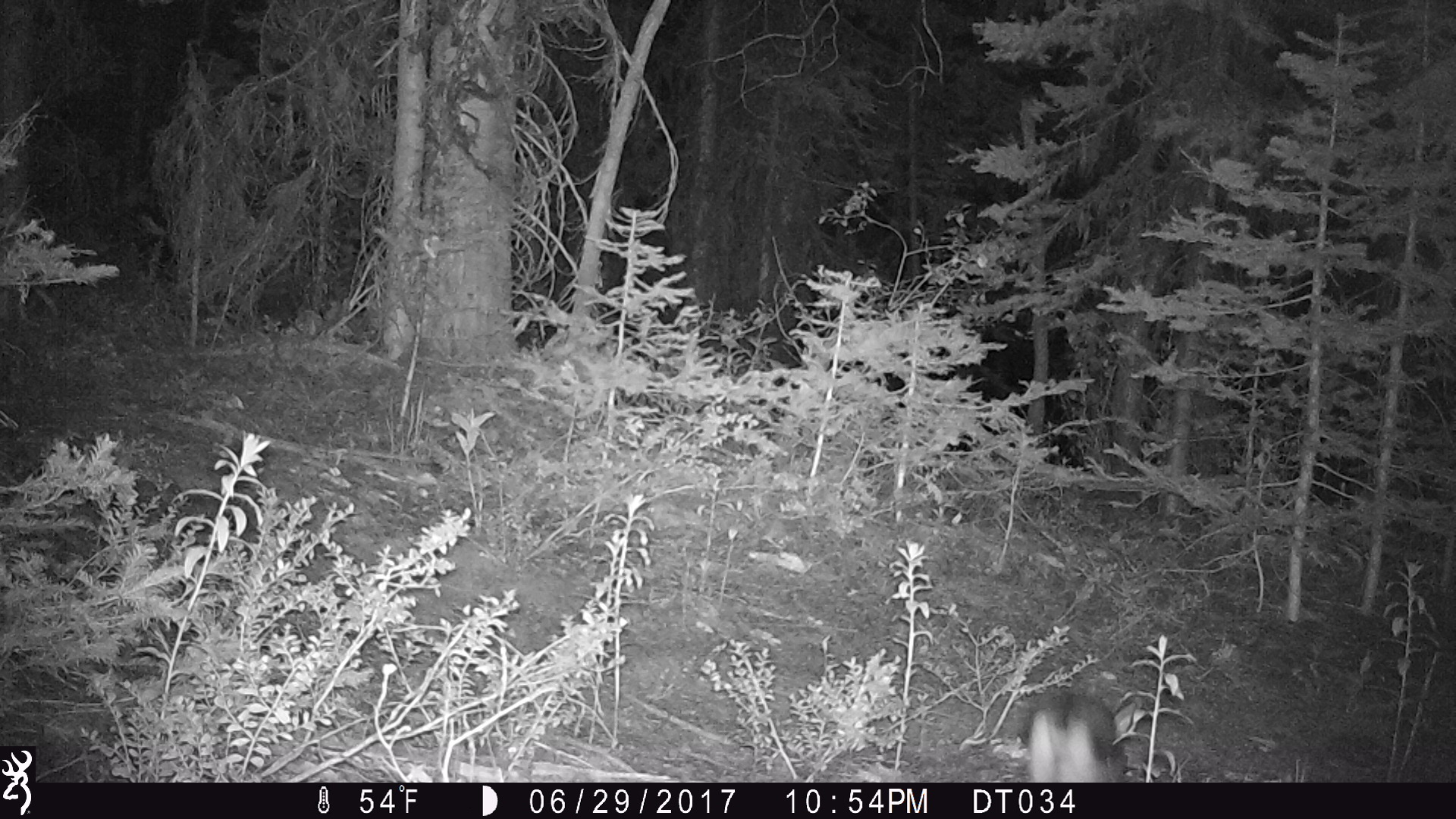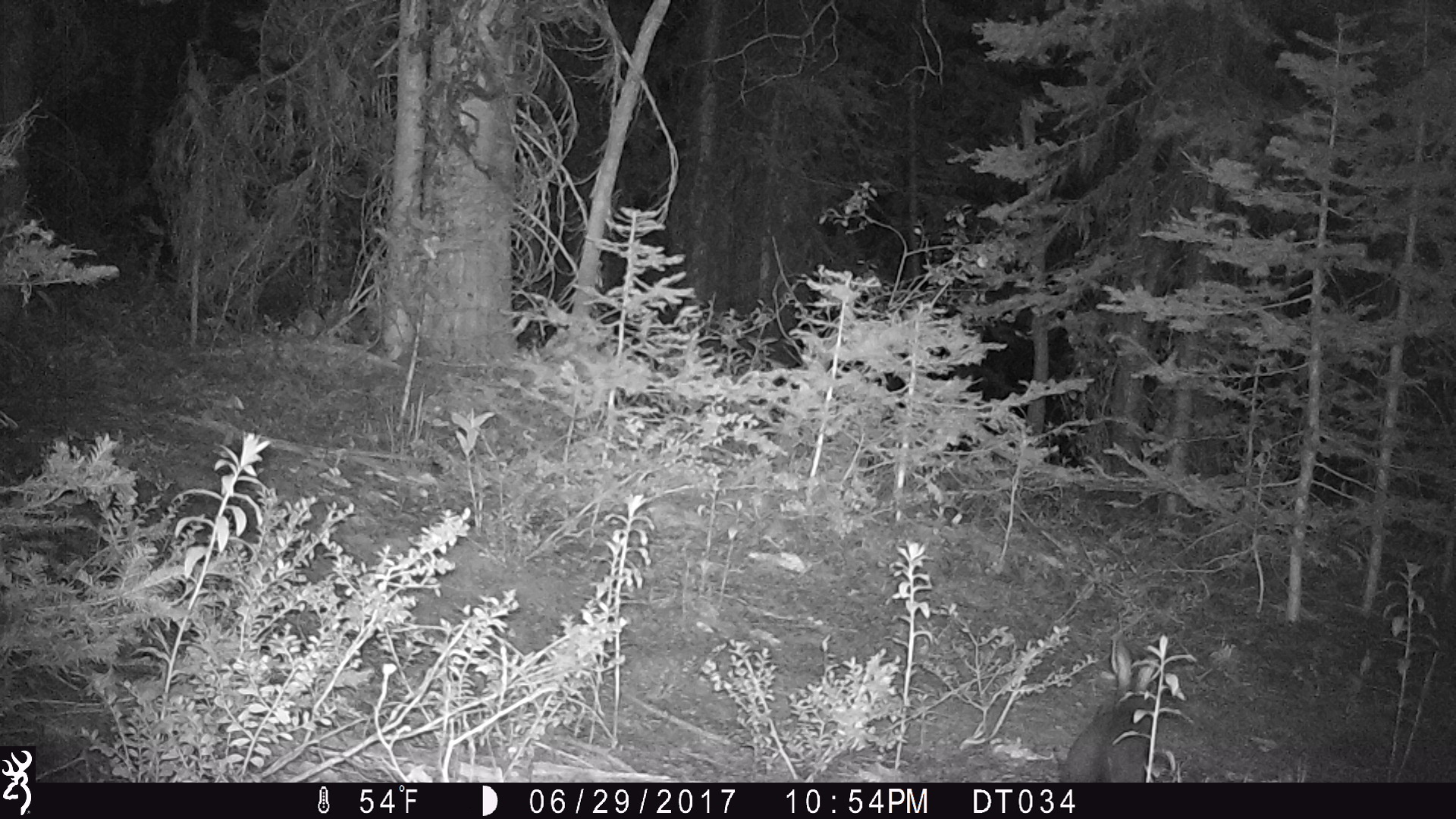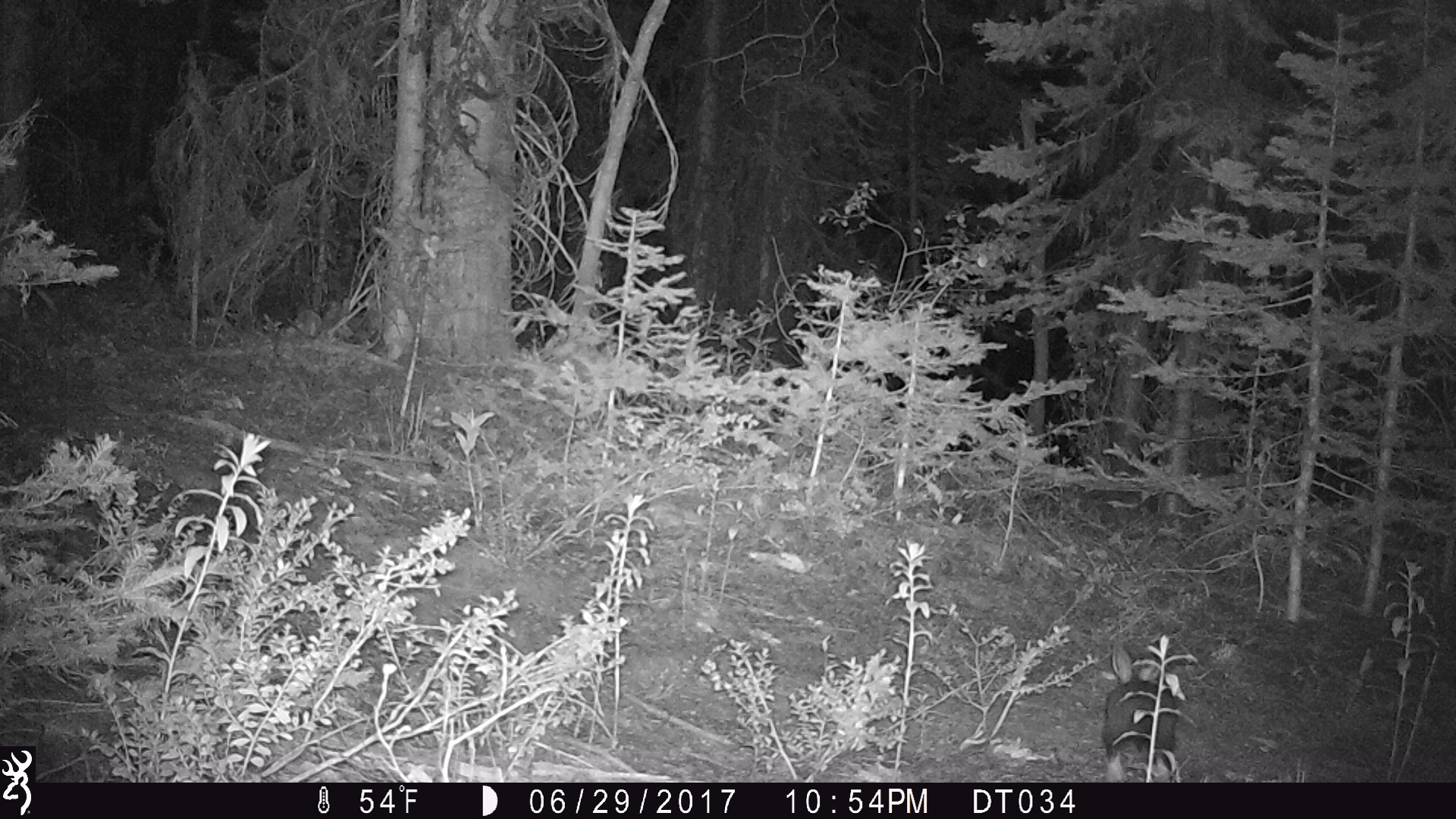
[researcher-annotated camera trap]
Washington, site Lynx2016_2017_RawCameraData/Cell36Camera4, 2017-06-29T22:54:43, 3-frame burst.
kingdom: Animalia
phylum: Chordata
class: Mammalia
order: Lagomorpha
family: Leporidae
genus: Lepus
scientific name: Lepus americanus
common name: snowshoe hare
Lepus americanus (snowshoe hare). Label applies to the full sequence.